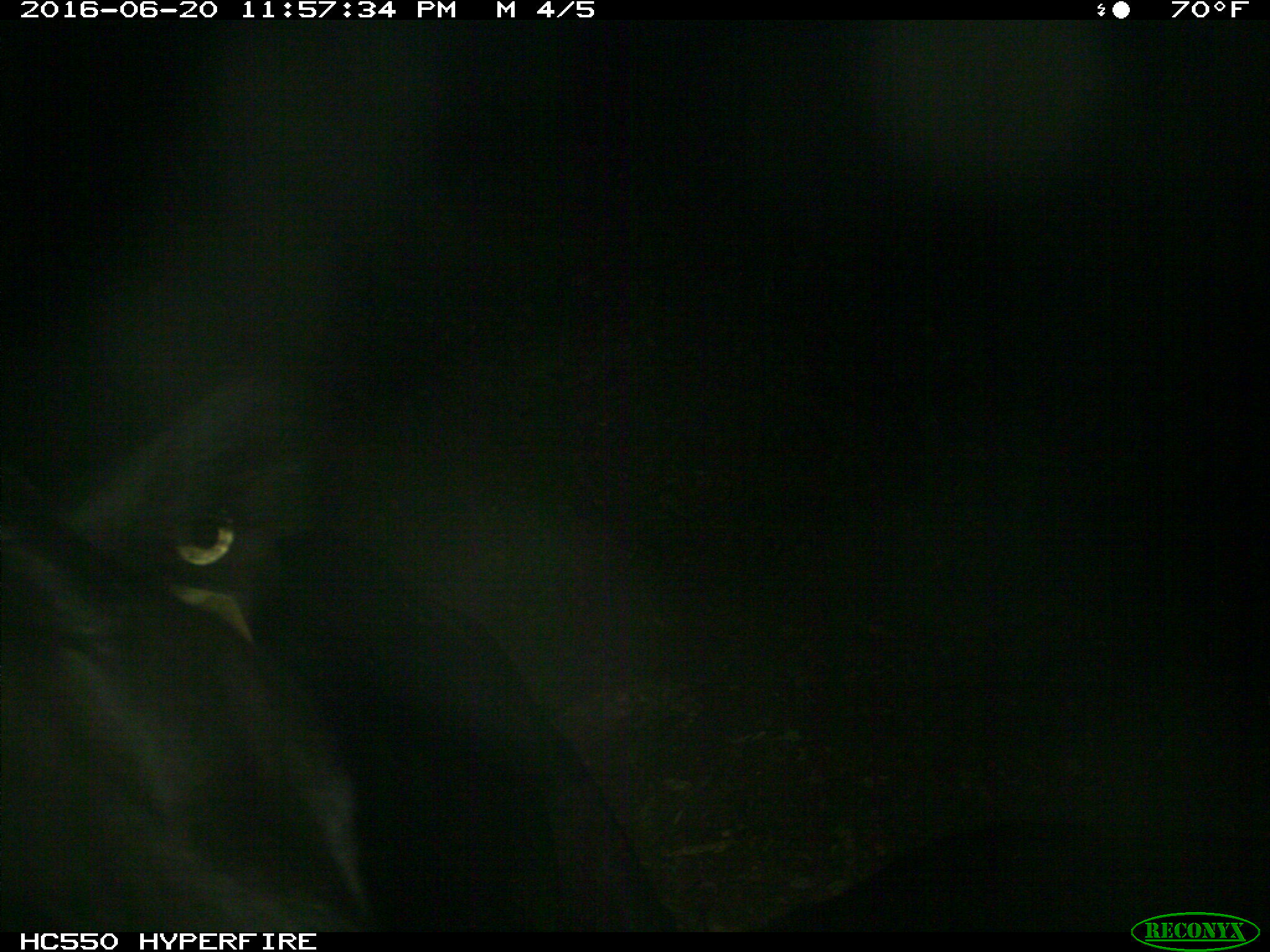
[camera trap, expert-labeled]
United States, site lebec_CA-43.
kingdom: Animalia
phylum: Chordata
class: Mammalia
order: Artiodactyla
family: Bovidae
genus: Bos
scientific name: Bos taurus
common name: domestic cow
Bos taurus (domestic cow).